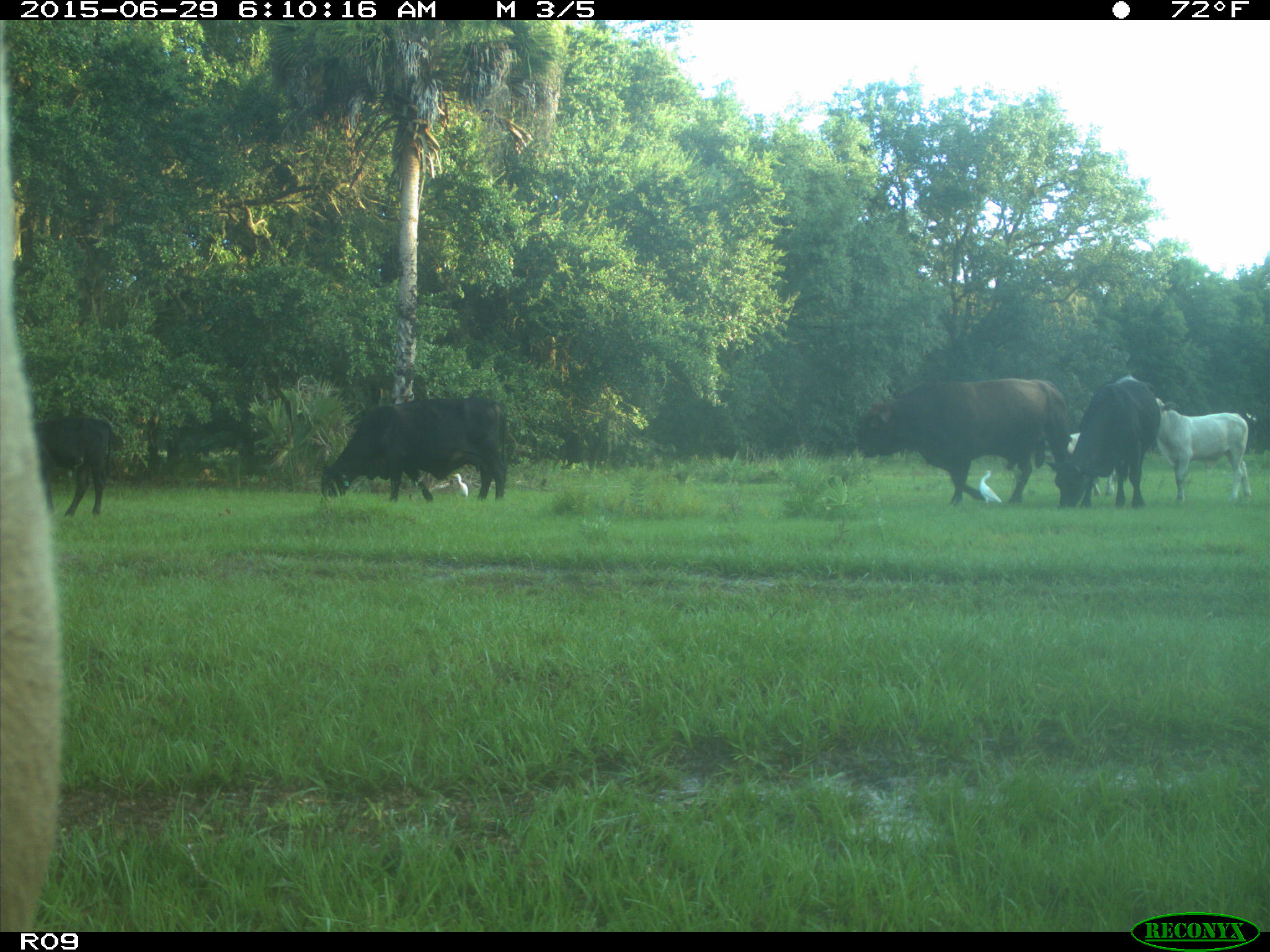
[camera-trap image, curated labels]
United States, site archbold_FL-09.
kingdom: Animalia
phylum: Chordata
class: Mammalia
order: Artiodactyla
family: Bovidae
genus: Bos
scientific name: Bos taurus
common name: domestic cow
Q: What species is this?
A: Bos taurus (domestic cow).